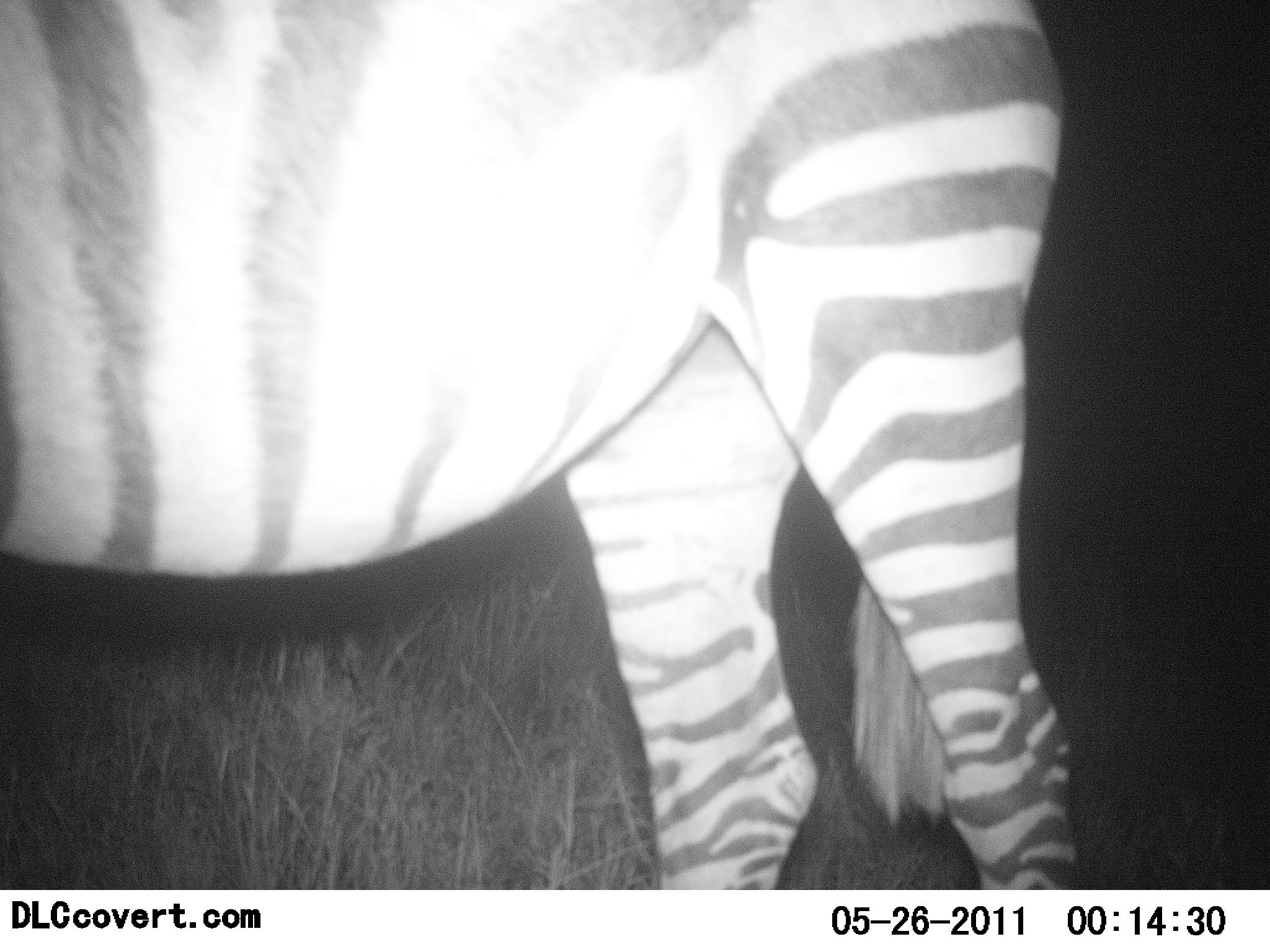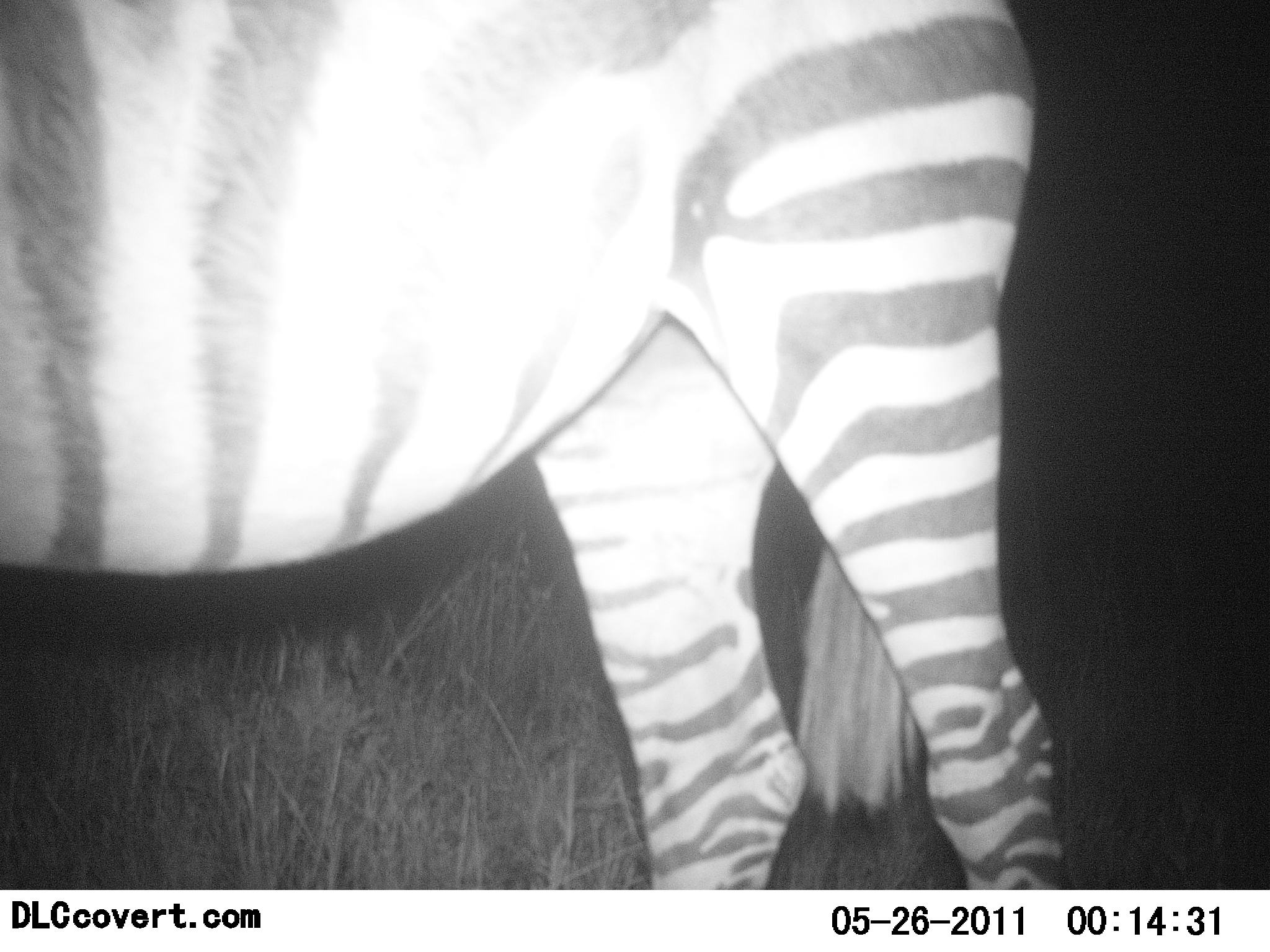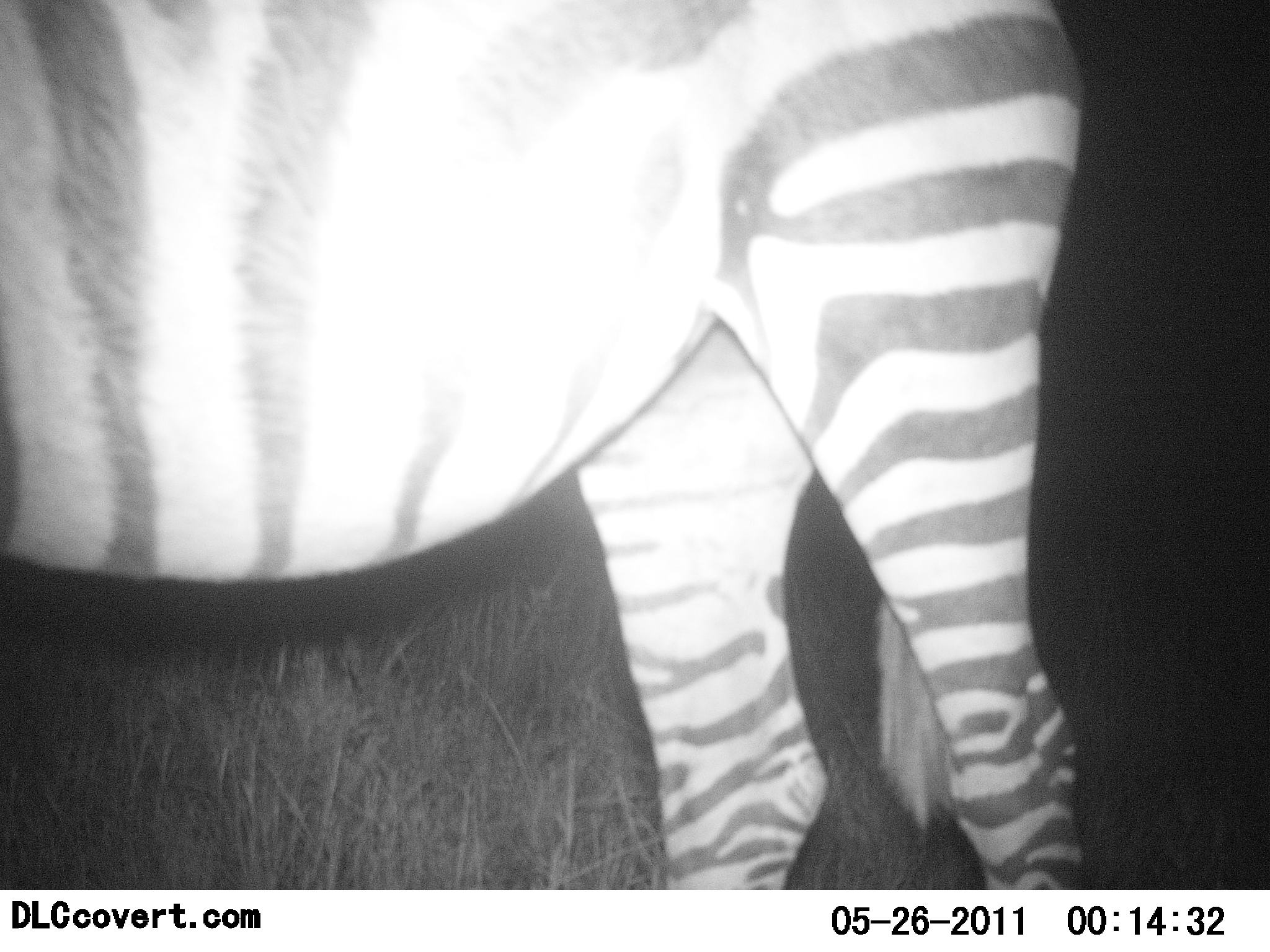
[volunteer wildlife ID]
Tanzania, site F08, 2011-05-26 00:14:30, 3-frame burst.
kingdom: Animalia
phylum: Chordata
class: Mammalia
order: Perissodactyla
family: Equidae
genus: Equus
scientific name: Equus quagga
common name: plains zebra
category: zebra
Zebra (plains zebra) (Equus quagga), count 1. Behavior (volunteer vote fractions): standing 92%, resting 0%, moving 0%, interacting 0%. Young present (vote fraction): 0%. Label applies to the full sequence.